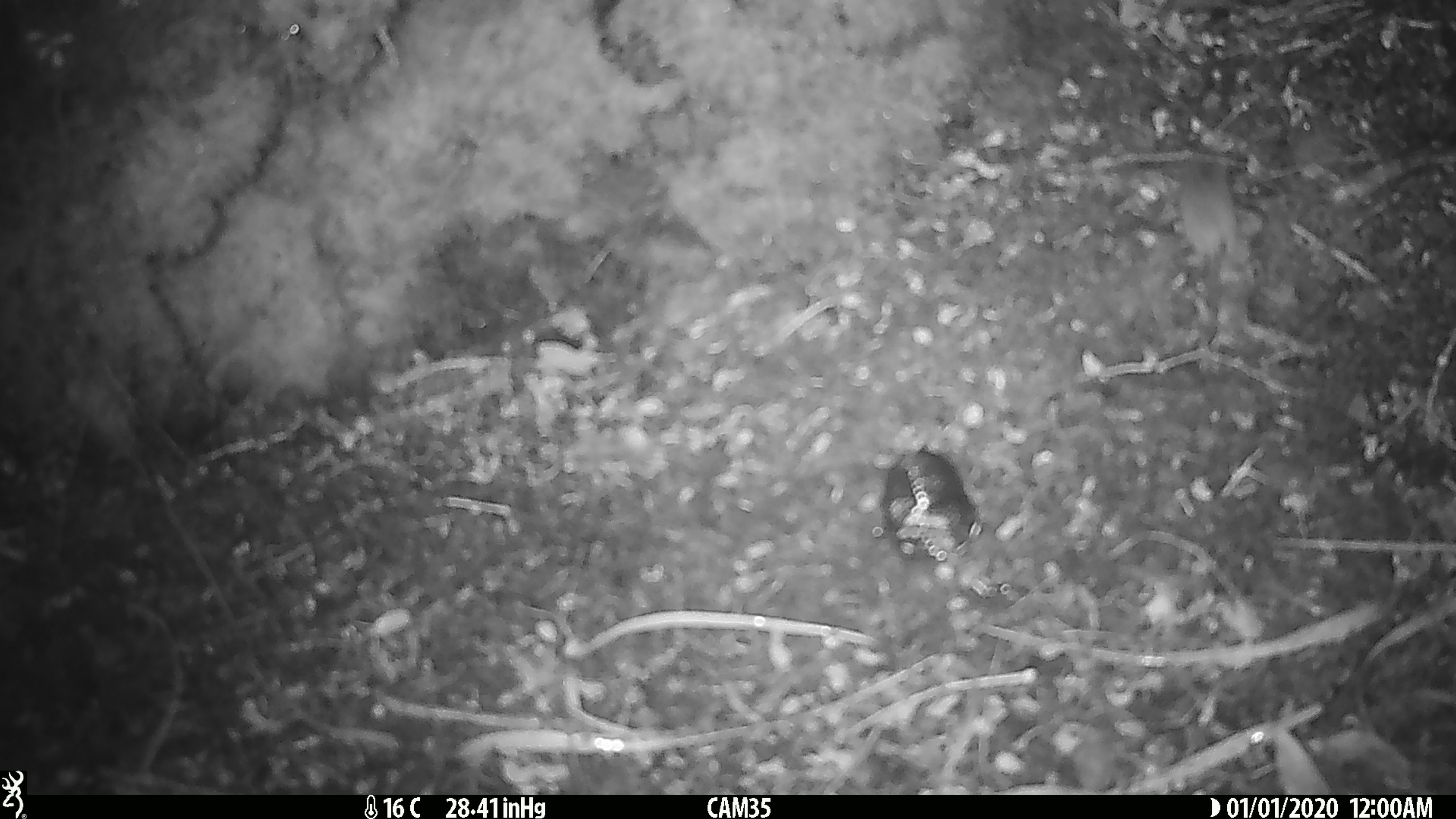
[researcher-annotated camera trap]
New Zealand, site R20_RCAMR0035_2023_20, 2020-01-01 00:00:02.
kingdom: Animalia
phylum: Chordata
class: Mammalia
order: Rodentia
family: Muridae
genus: Mus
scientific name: Mus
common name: mouse